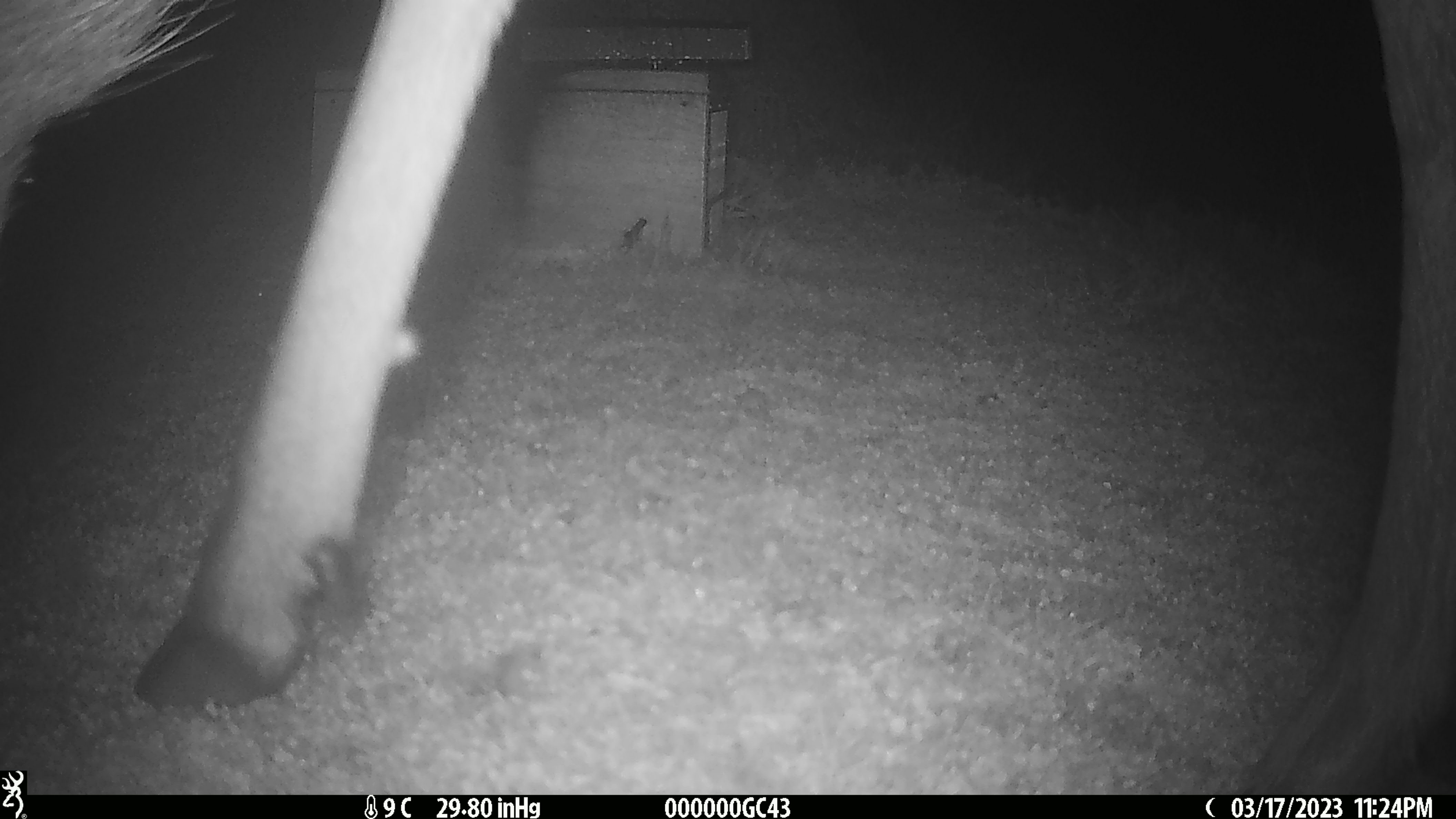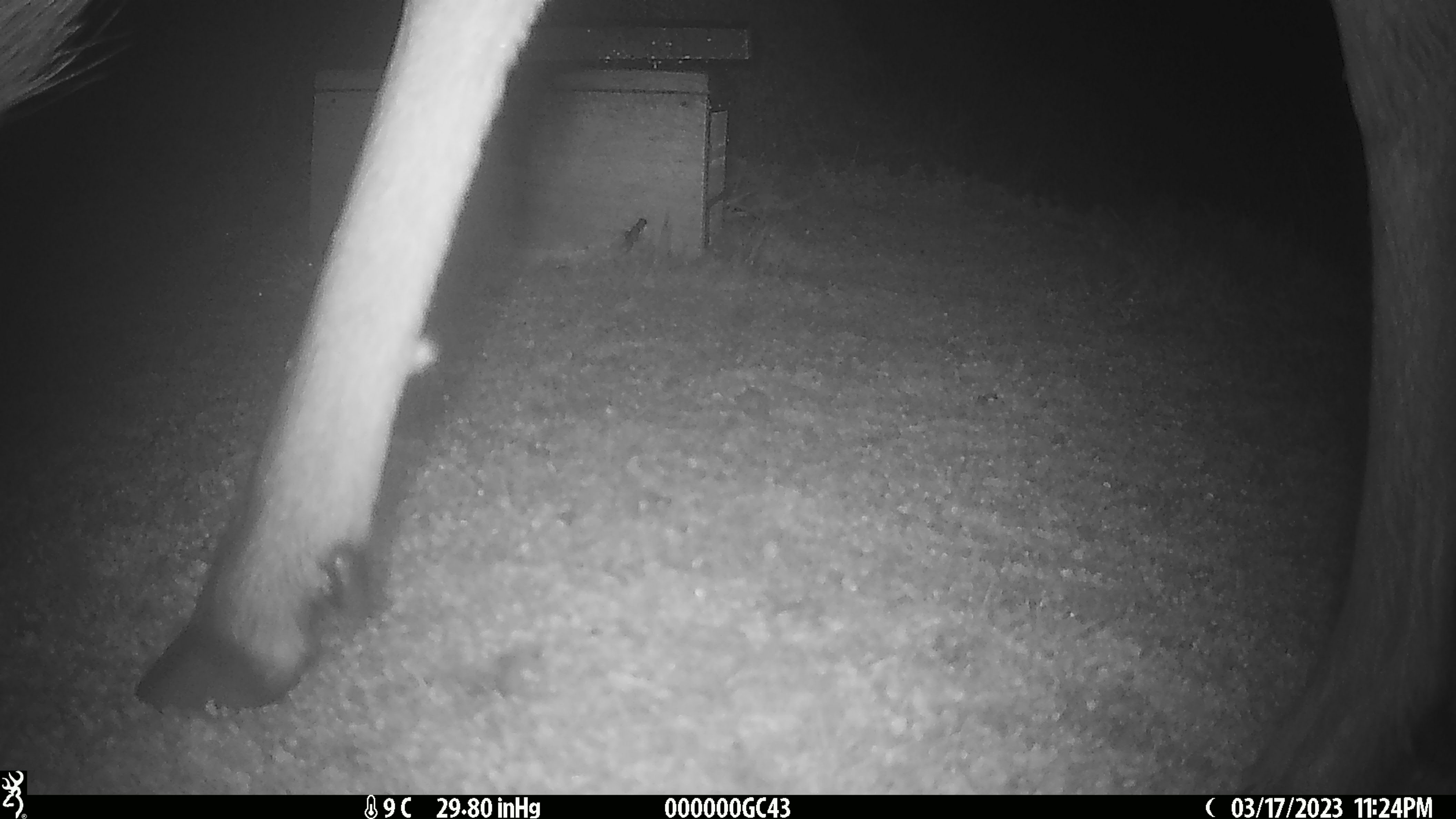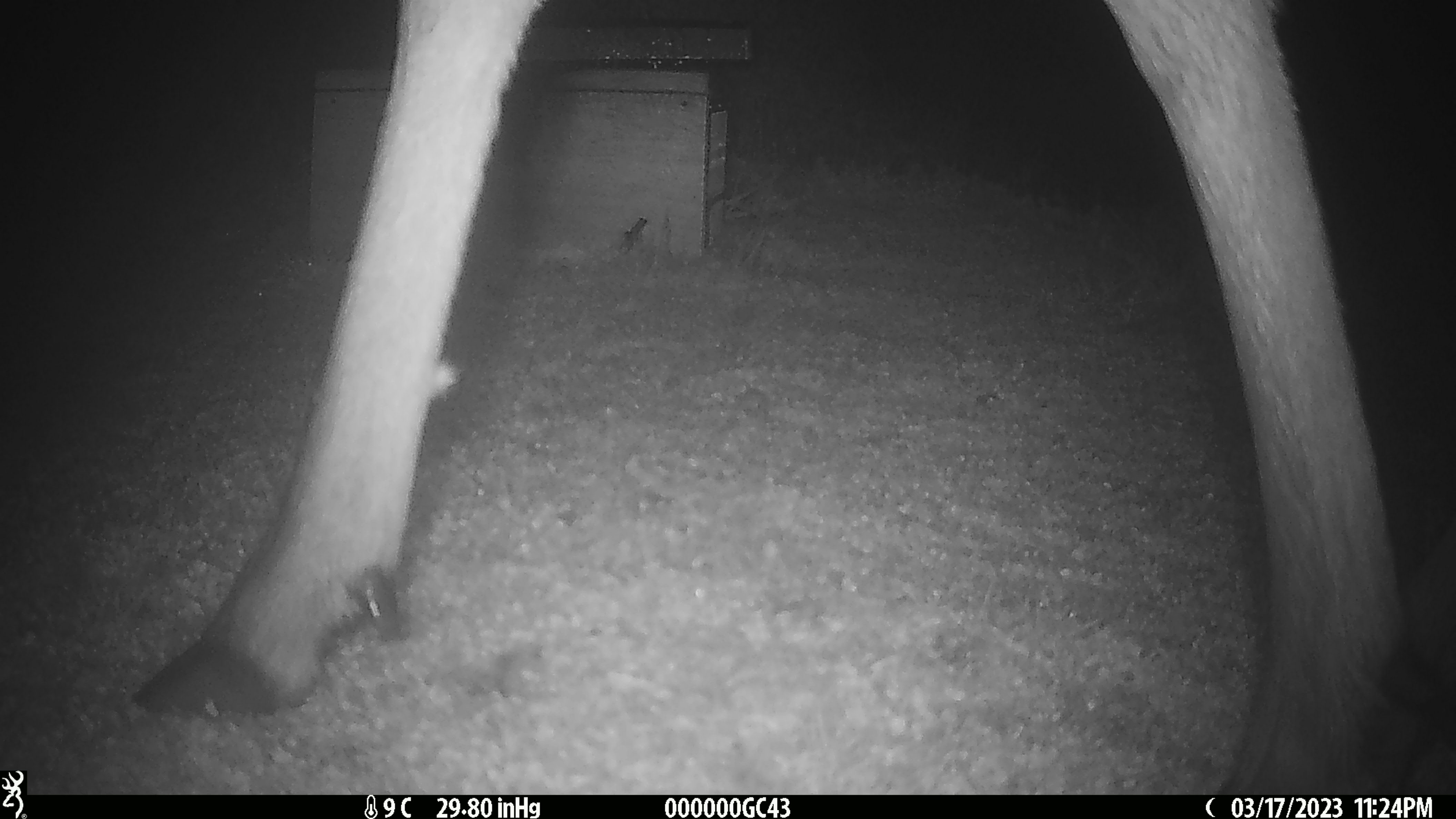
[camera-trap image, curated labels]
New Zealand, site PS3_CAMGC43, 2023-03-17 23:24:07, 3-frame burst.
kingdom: Animalia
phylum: Chordata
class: Mammalia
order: Artiodactyla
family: Cervidae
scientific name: Cervidae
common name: deer